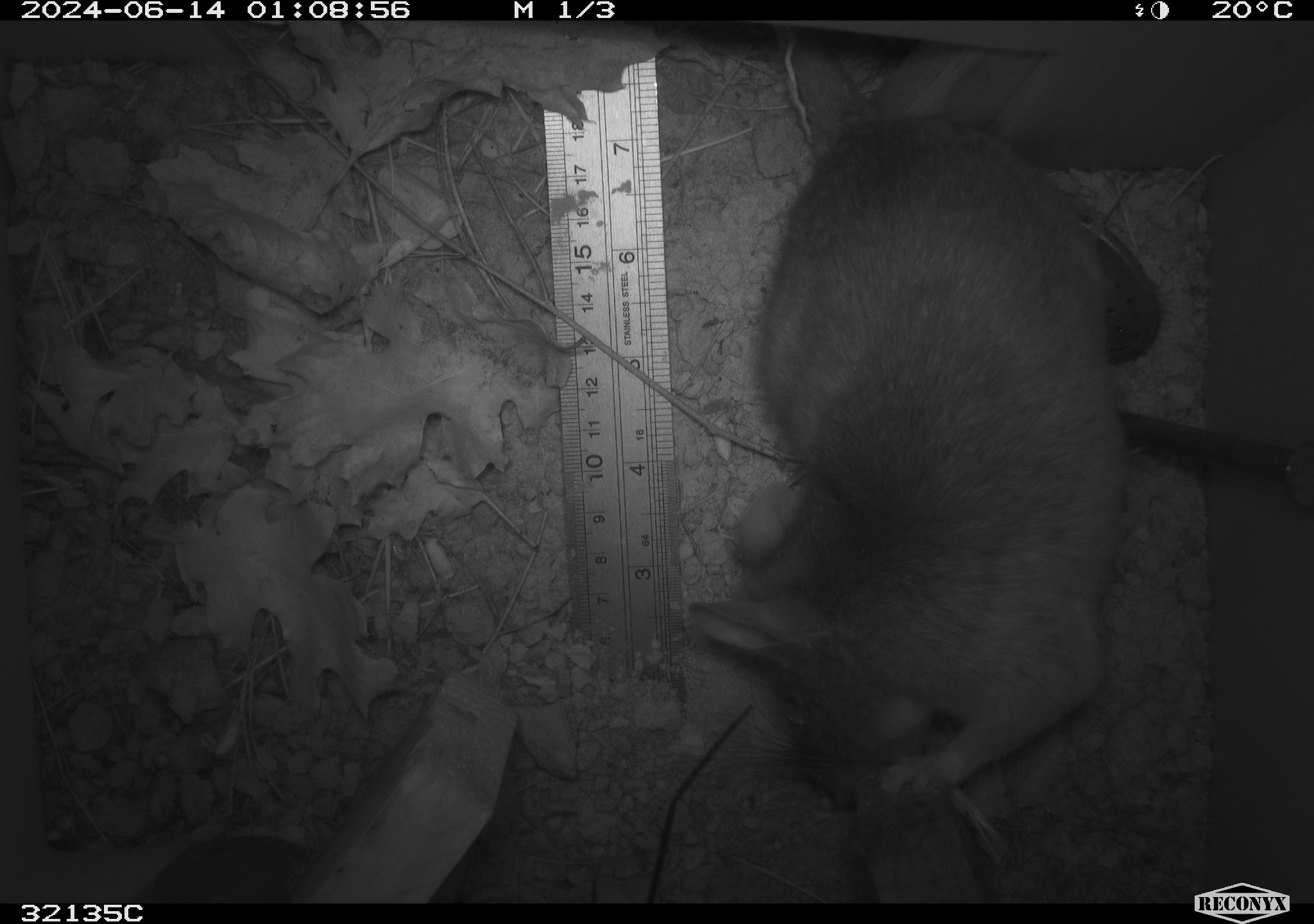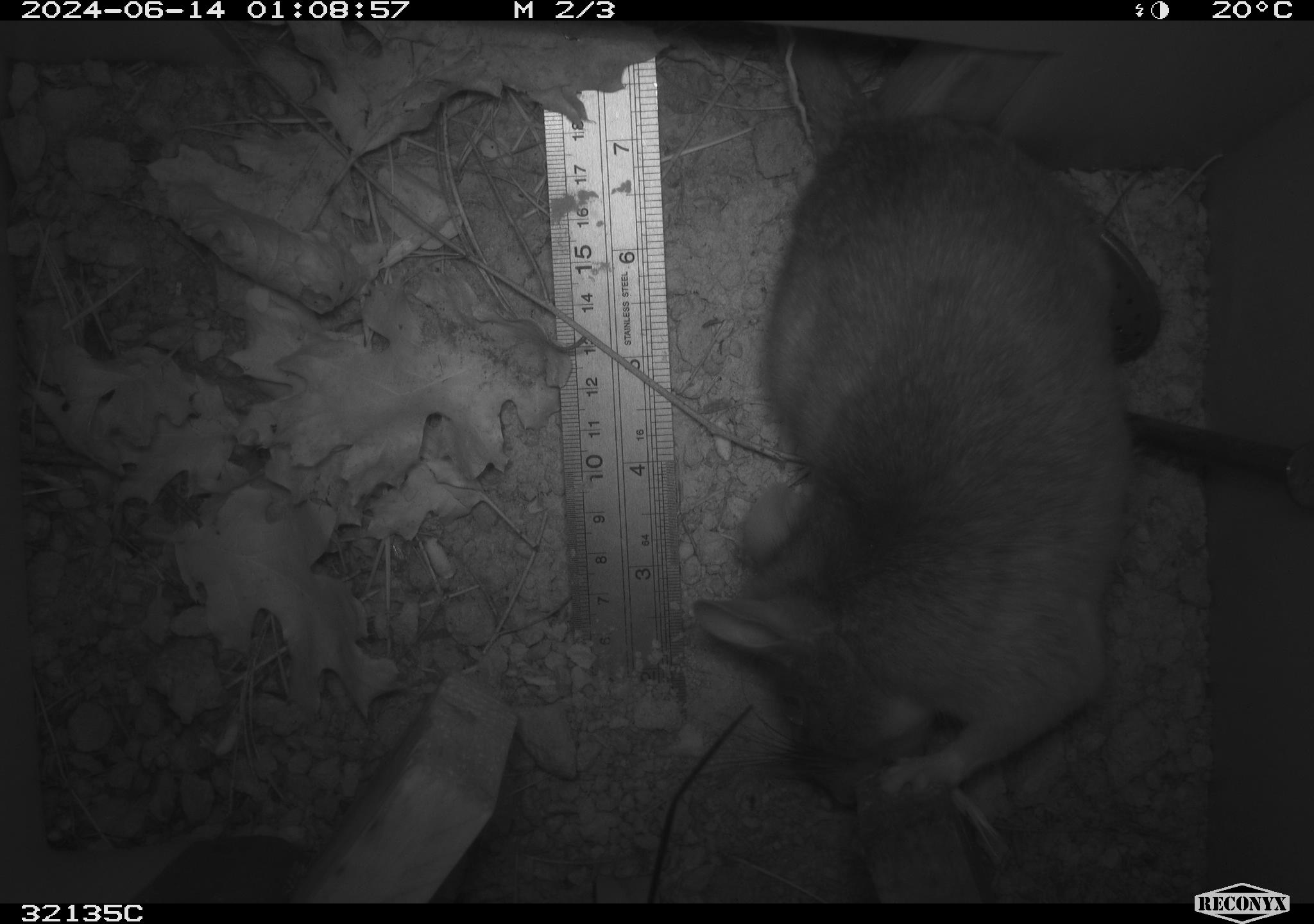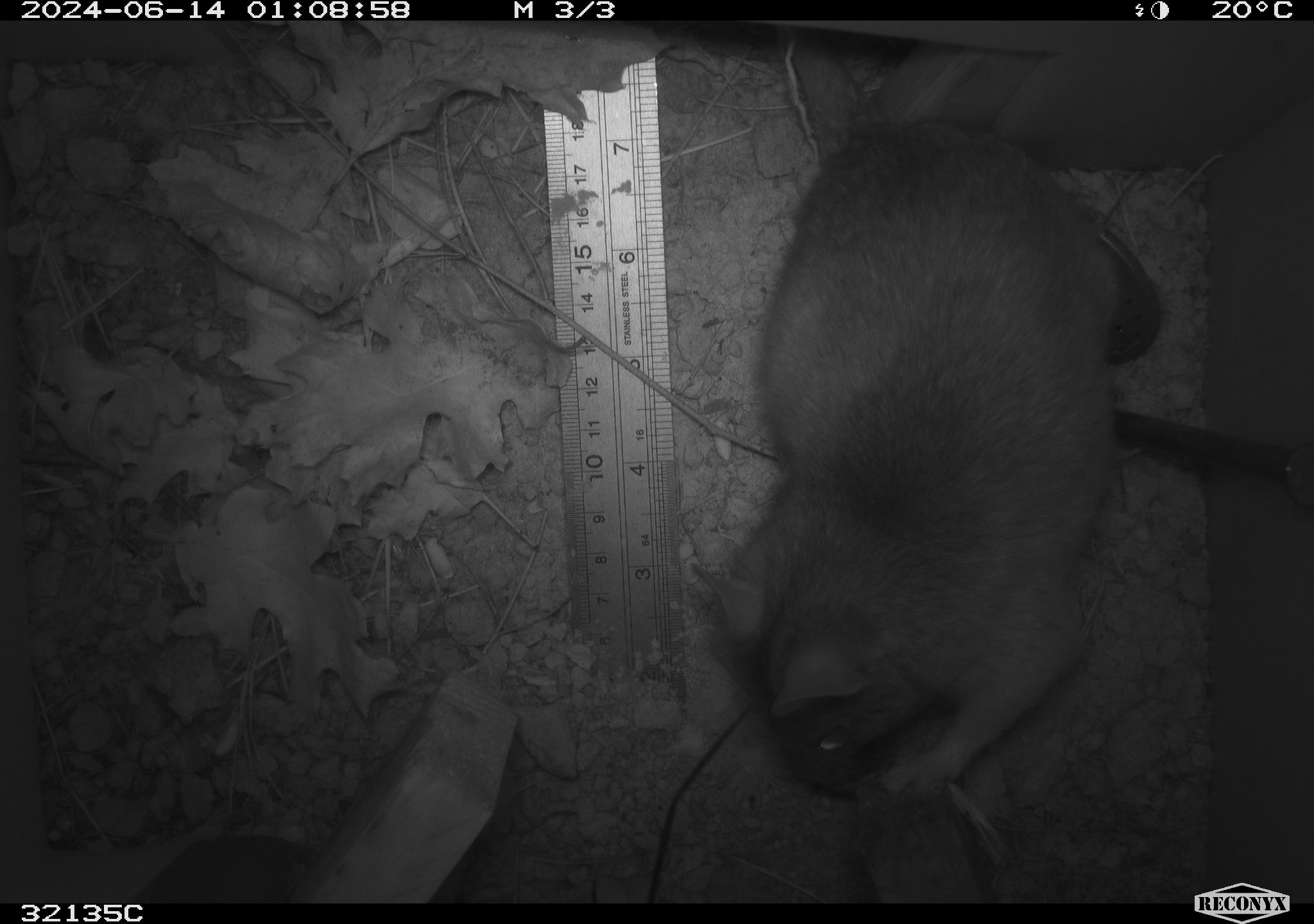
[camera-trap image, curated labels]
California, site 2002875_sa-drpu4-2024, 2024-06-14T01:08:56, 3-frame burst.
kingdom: Animalia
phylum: Chordata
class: Mammalia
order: Rodentia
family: Cricetidae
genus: Neotoma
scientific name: Neotoma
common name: pack rat or woodrat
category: neotoma species